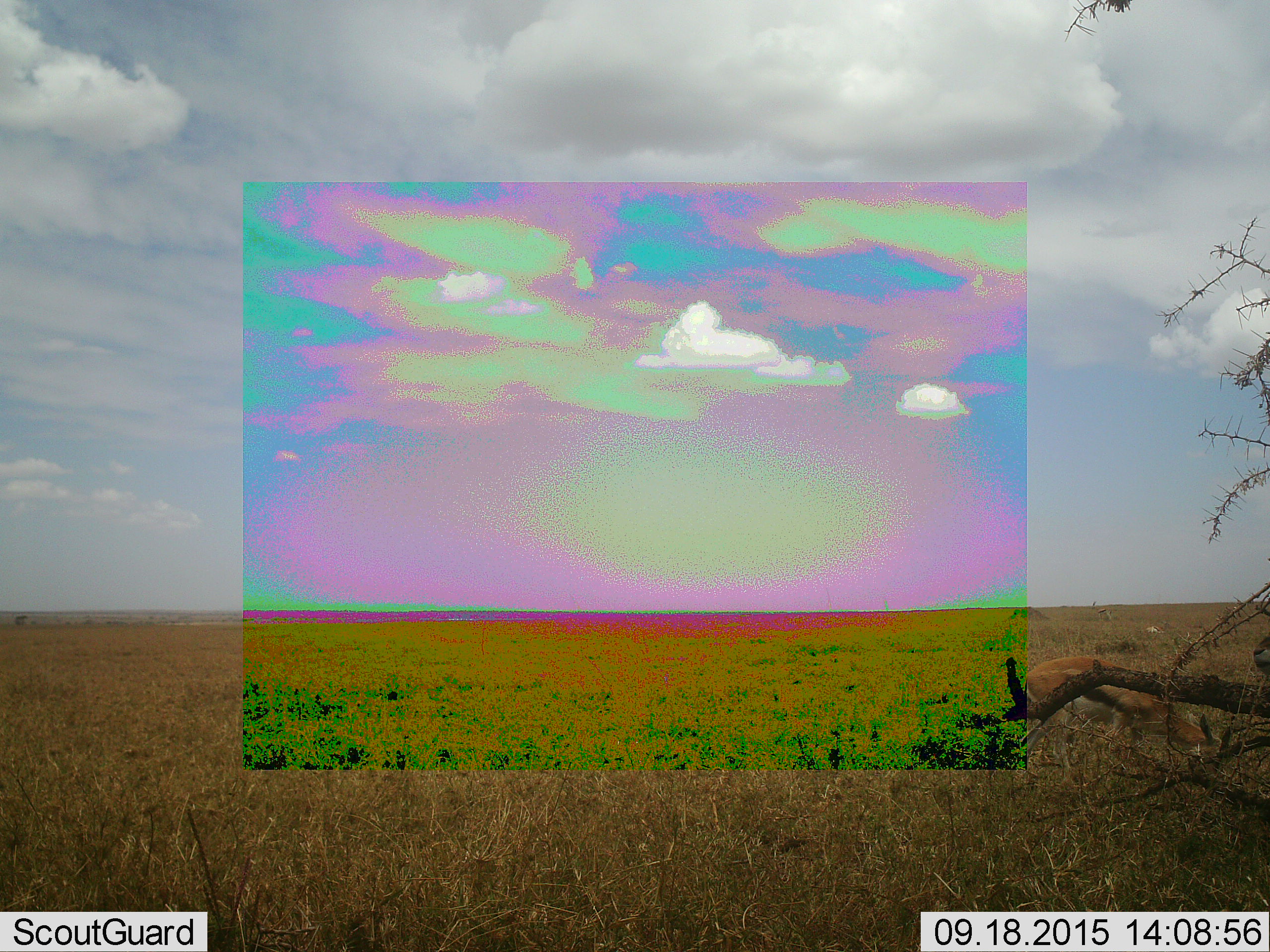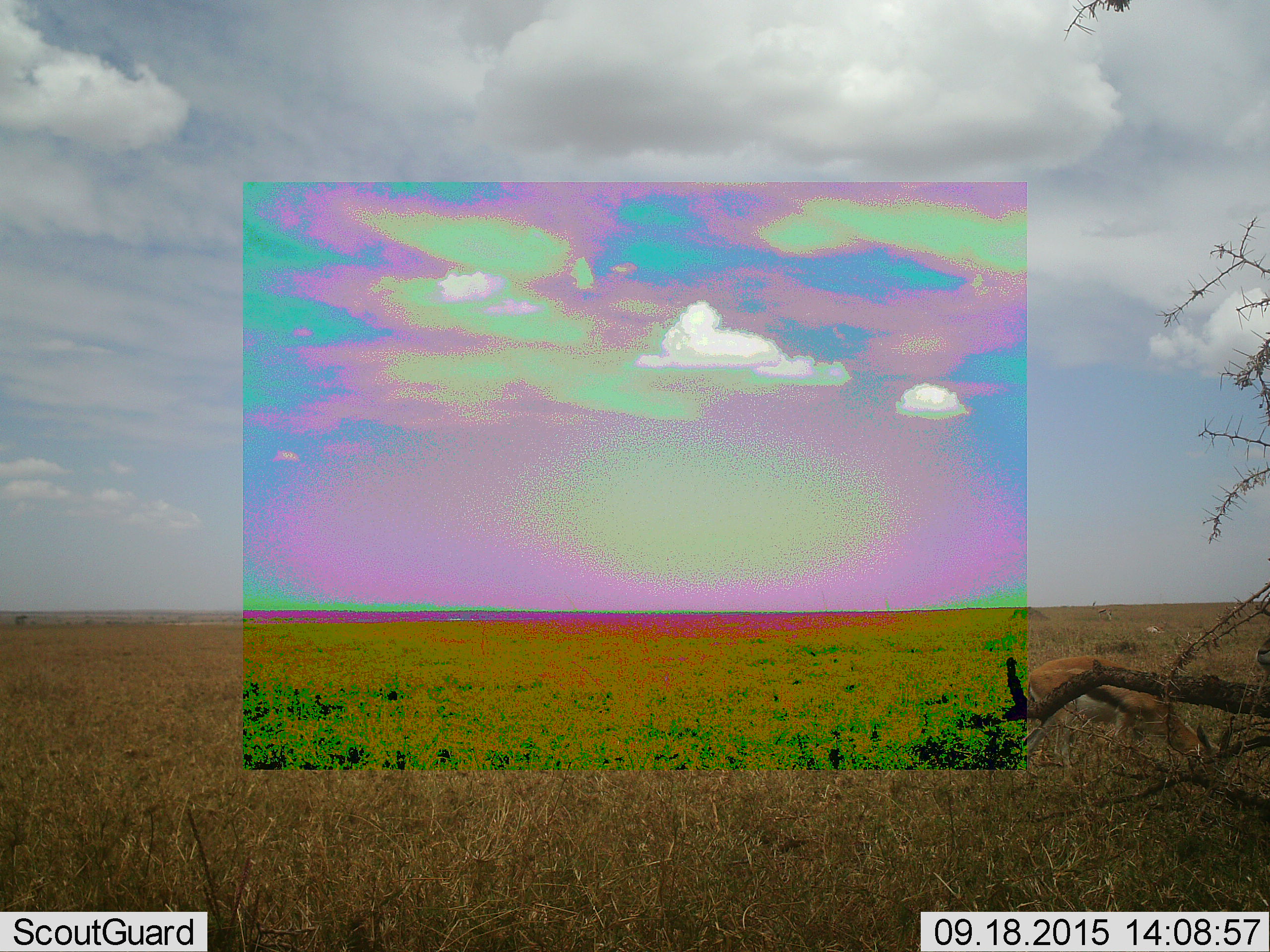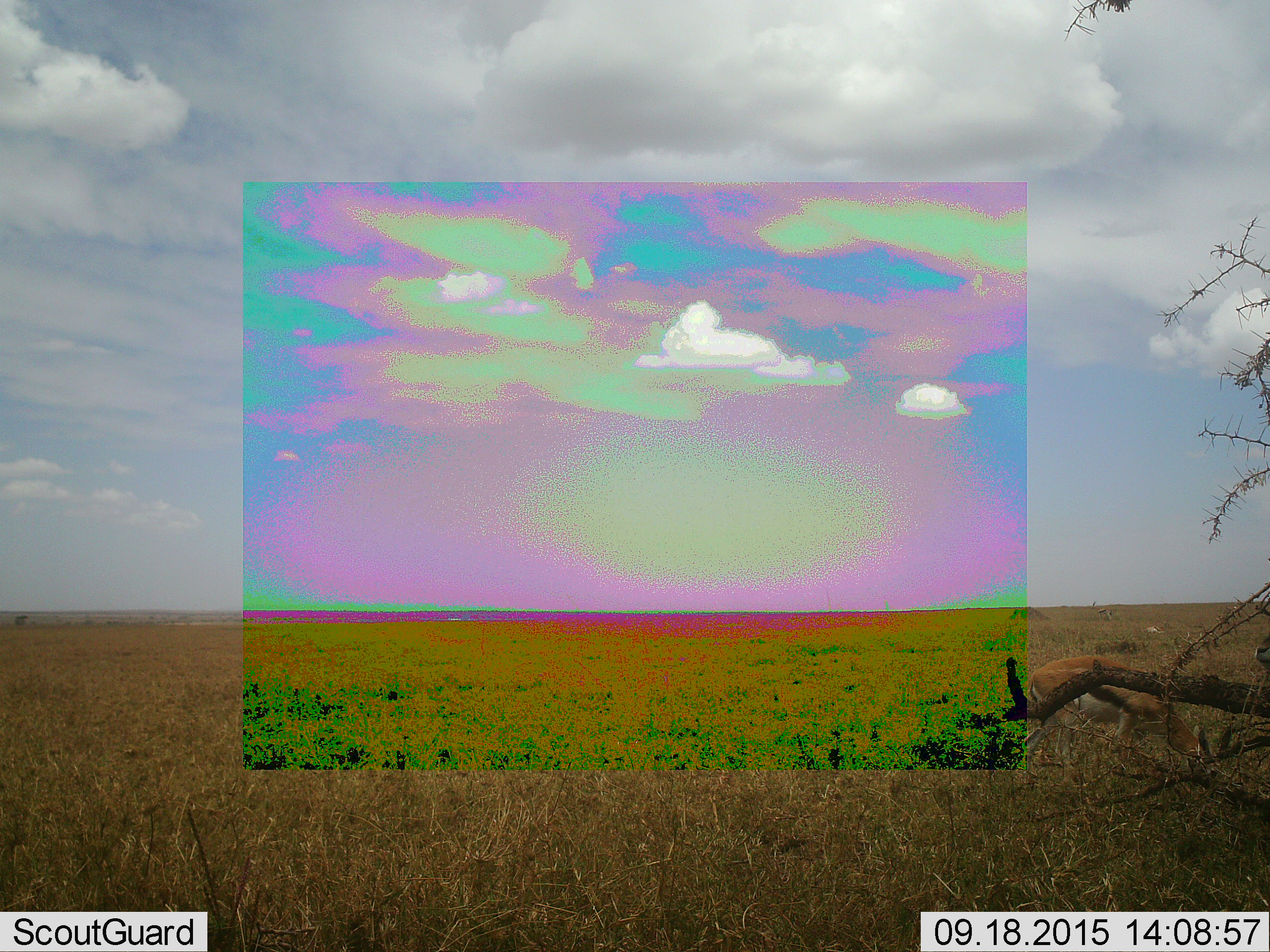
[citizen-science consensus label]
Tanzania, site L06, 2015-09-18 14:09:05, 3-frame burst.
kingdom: Animalia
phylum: Chordata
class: Mammalia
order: Artiodactyla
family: Bovidae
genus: Eudorcas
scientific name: Eudorcas thomsonii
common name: thomson's gazelle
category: gazellethomsons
Gazellethomsons (thomson's gazelle) (Eudorcas thomsonii), count 1. Behavior (volunteer vote fractions): standing 0%, resting 0%, moving 0%, interacting 0%. Young present (vote fraction): 0%. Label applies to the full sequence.